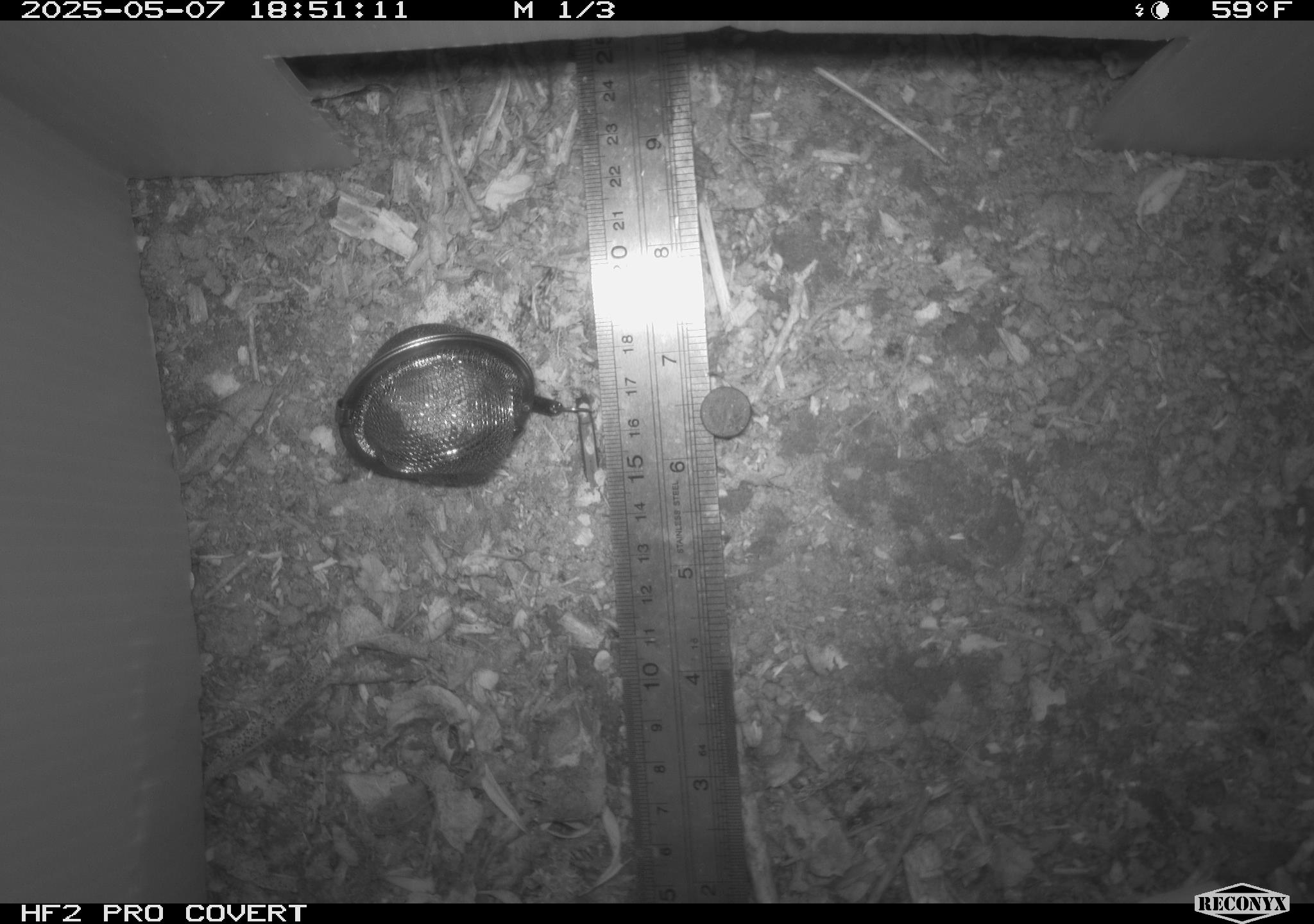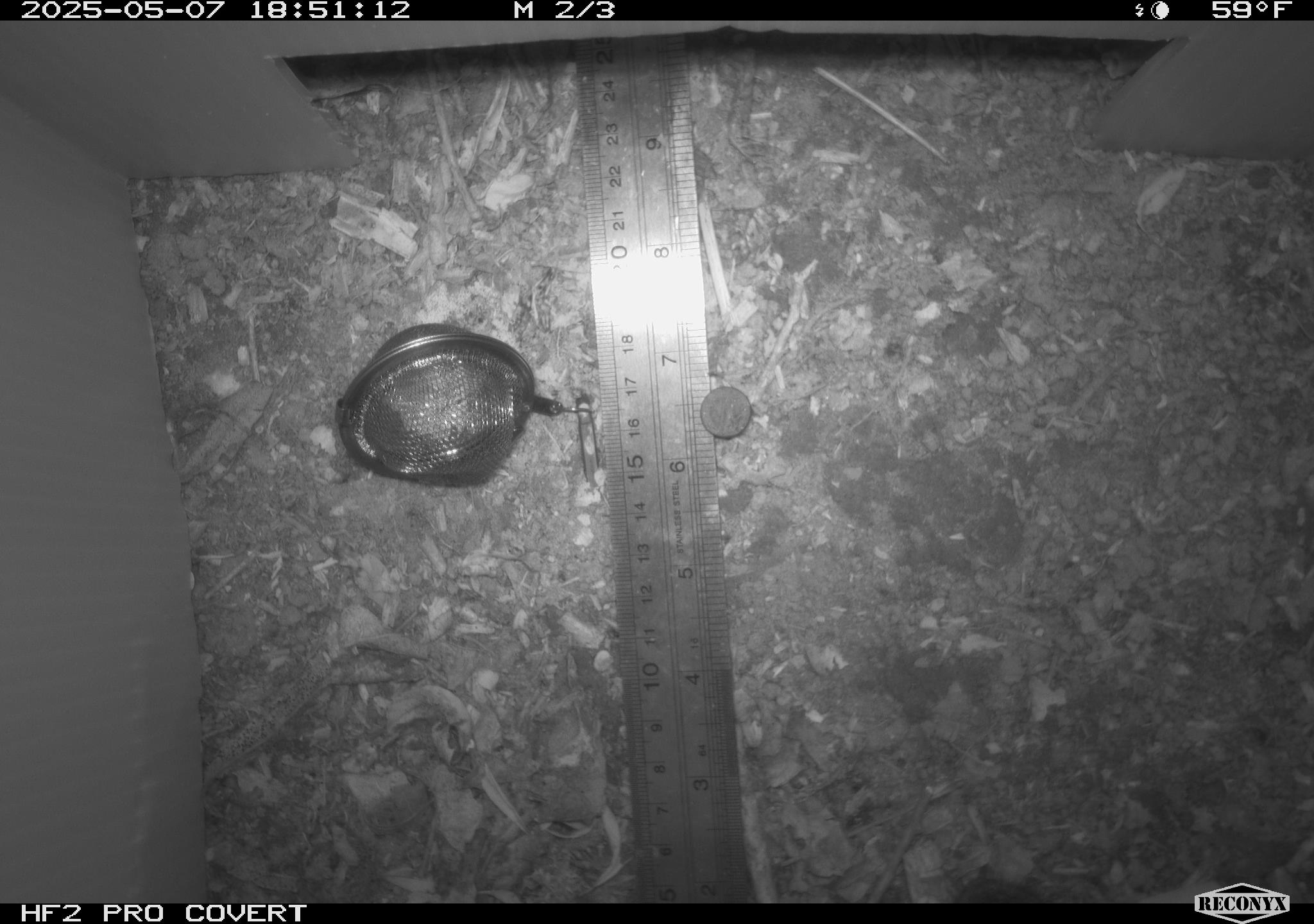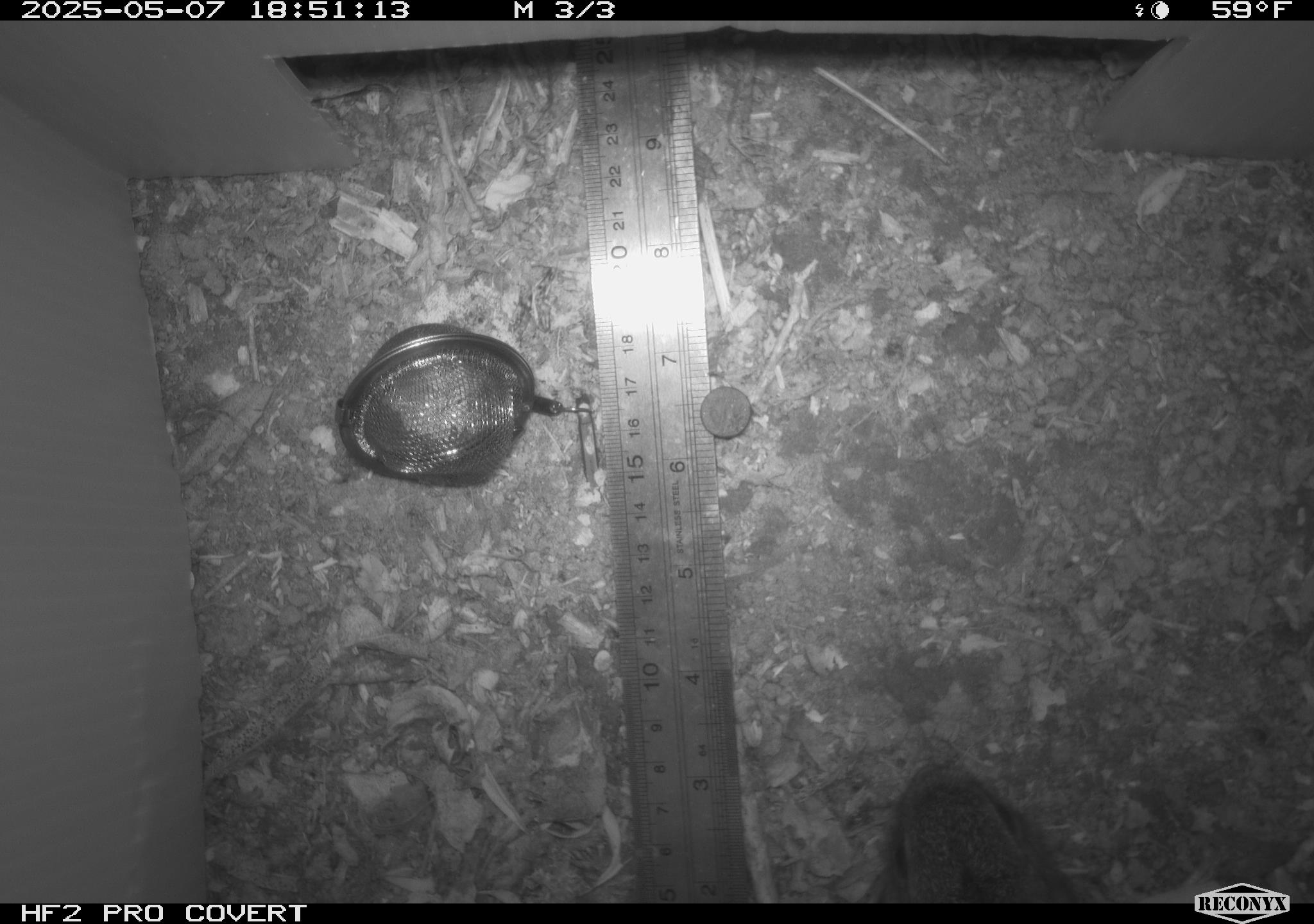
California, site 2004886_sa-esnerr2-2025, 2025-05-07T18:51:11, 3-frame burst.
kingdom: Animalia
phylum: Chordata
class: Mammalia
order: Rodentia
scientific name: Rodentia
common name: rodent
Rodent (Rodentia).